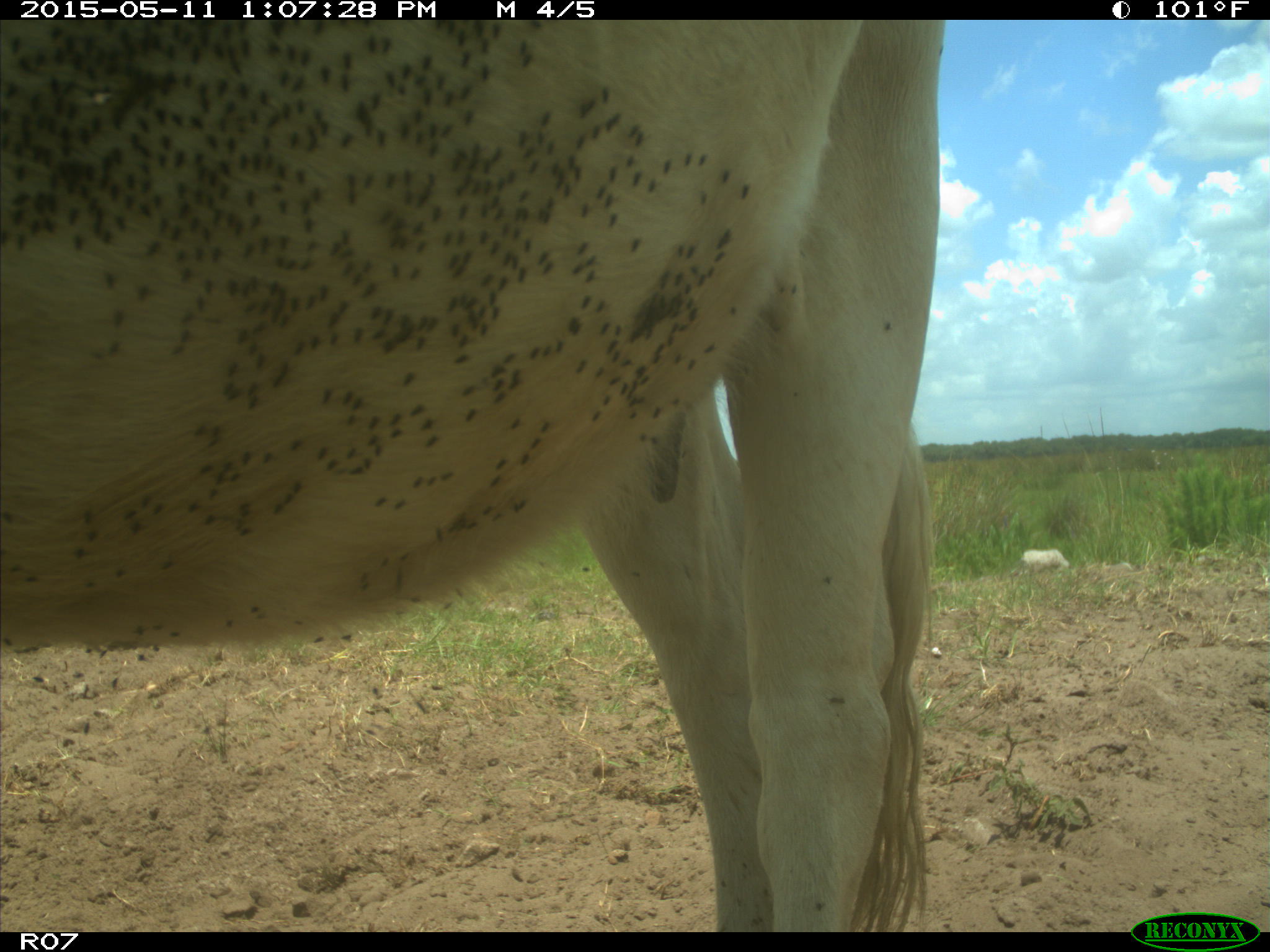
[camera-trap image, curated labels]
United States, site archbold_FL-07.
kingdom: Animalia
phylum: Chordata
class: Mammalia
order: Artiodactyla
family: Bovidae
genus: Bos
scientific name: Bos taurus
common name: domestic cow